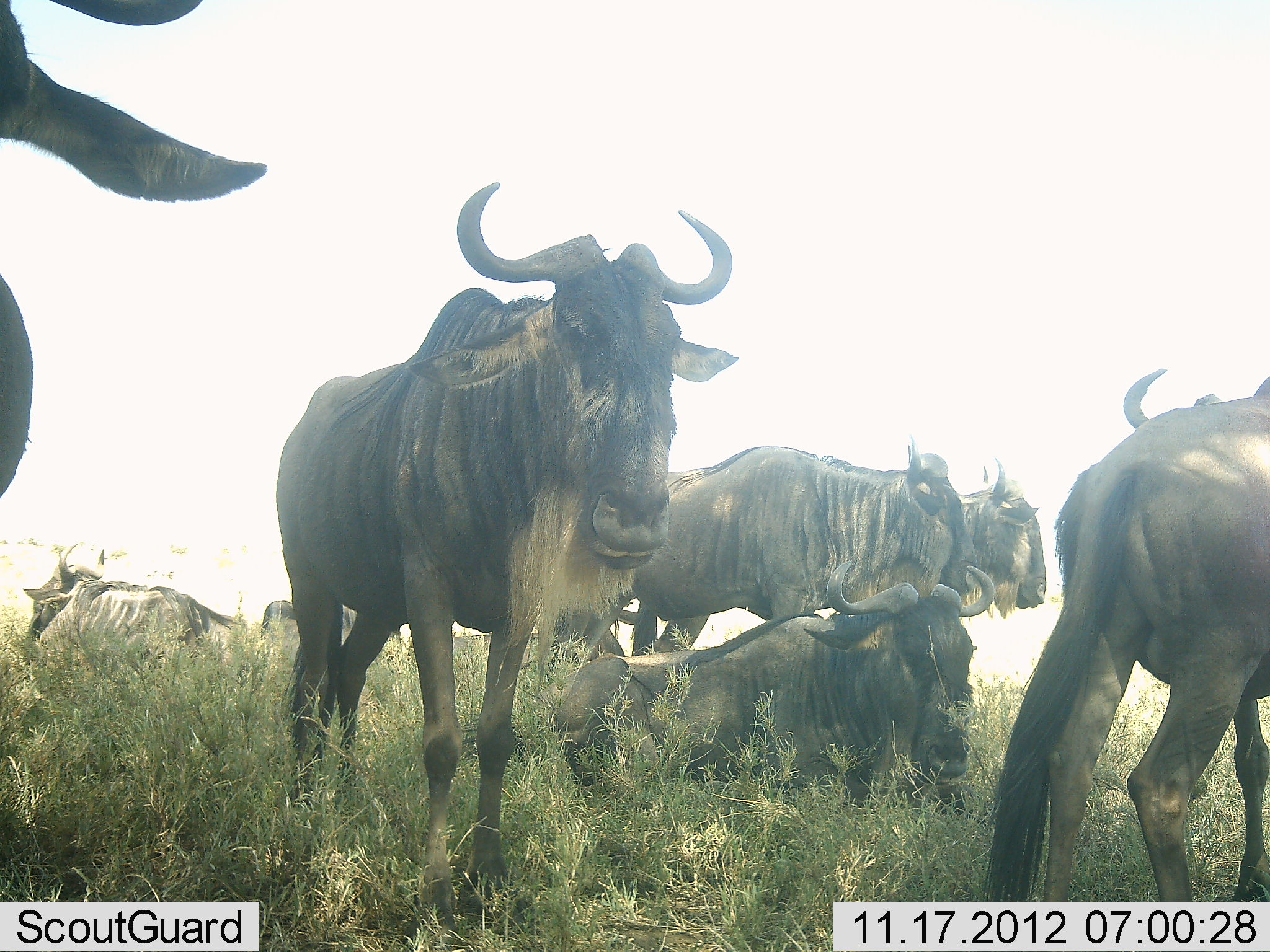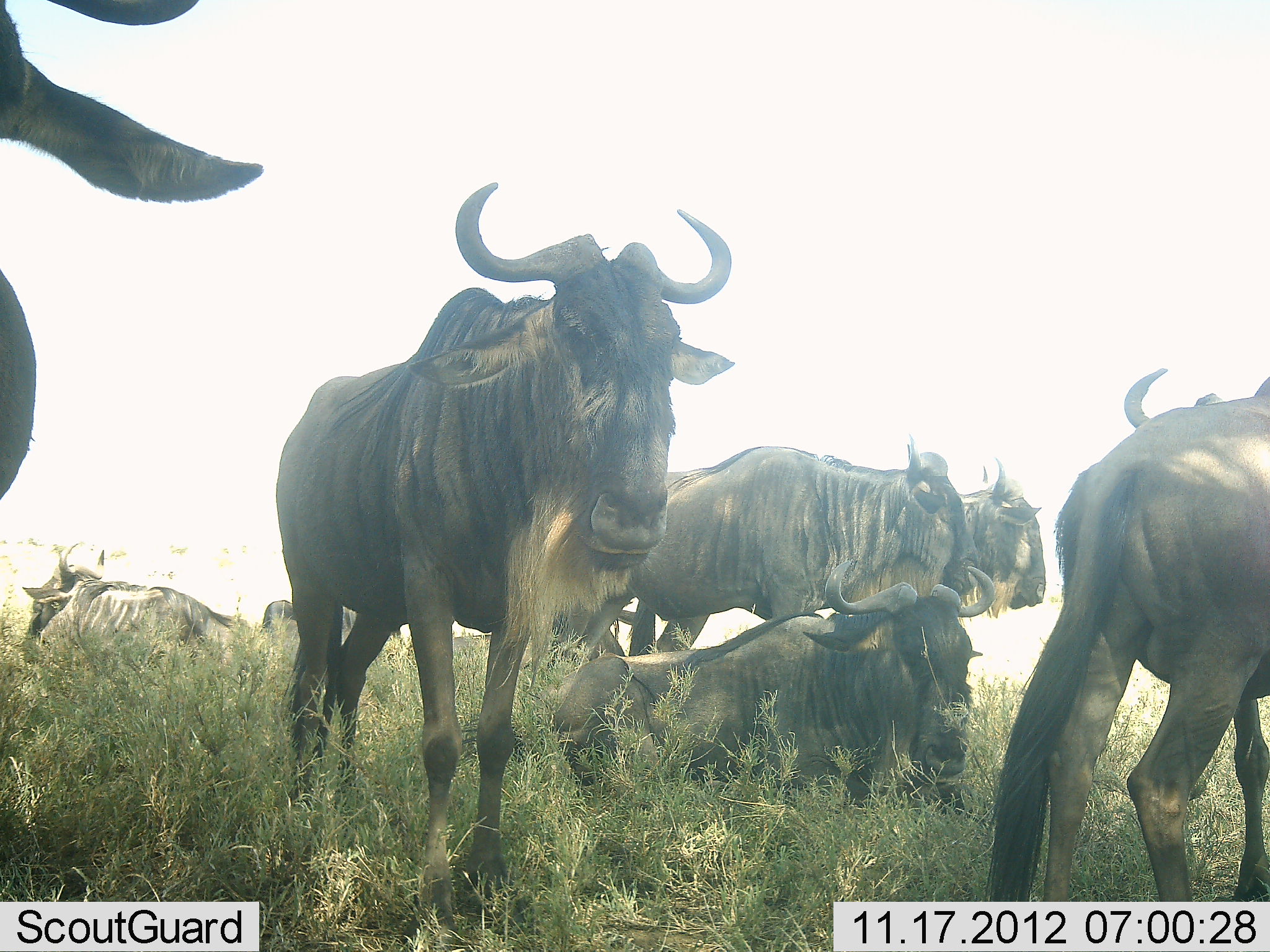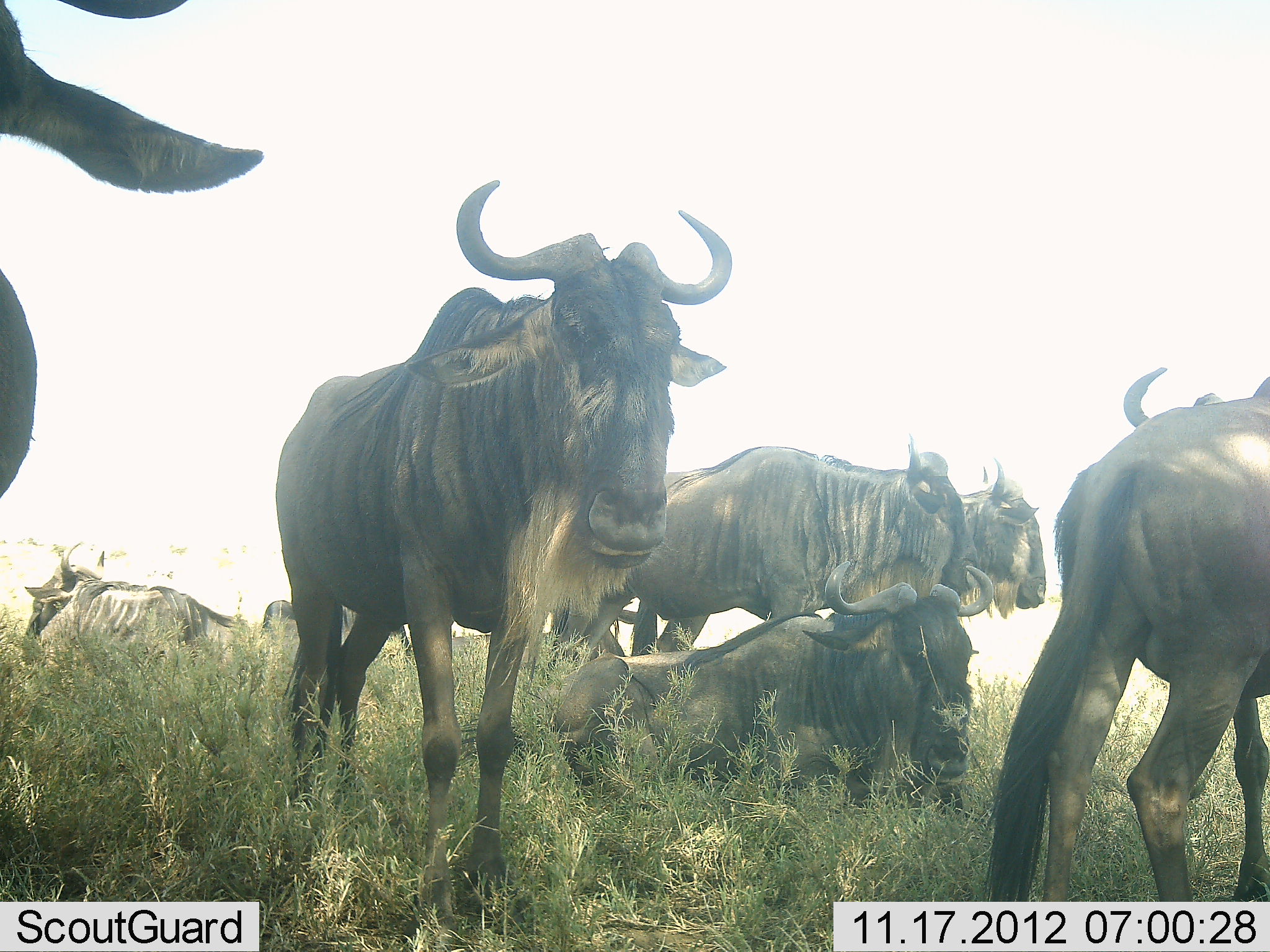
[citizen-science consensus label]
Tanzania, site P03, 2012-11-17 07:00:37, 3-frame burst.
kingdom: Animalia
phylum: Chordata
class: Mammalia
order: Artiodactyla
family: Bovidae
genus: Connochaetes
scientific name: Connochaetes taurinus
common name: blue wildebeest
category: wildebeest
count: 7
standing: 90%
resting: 80%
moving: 0%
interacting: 0%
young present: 0%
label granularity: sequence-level